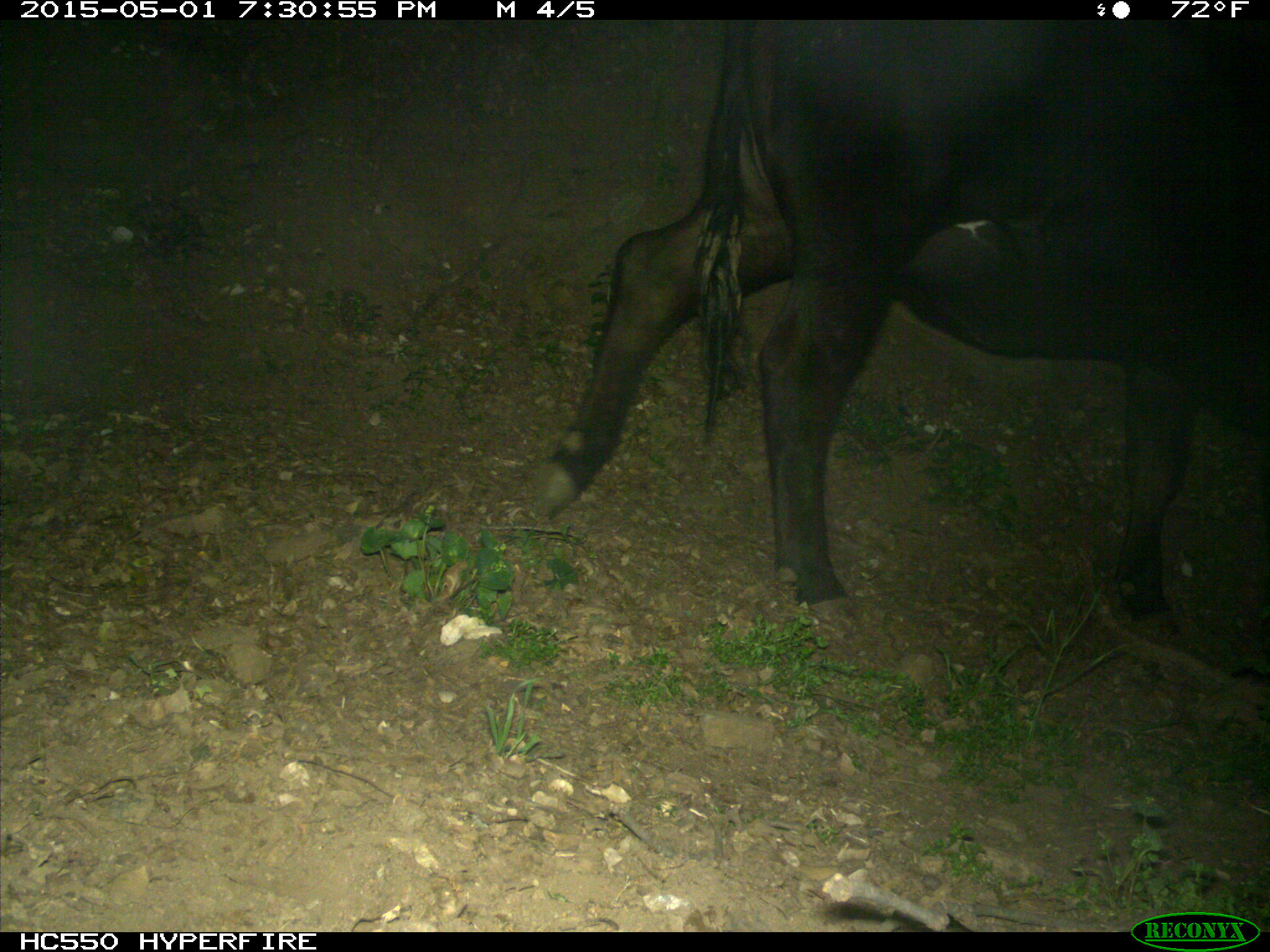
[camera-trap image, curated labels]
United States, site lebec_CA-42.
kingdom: Animalia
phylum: Chordata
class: Mammalia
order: Artiodactyla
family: Bovidae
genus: Bos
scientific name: Bos taurus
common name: domestic cow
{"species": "Bos taurus (domestic cow)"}